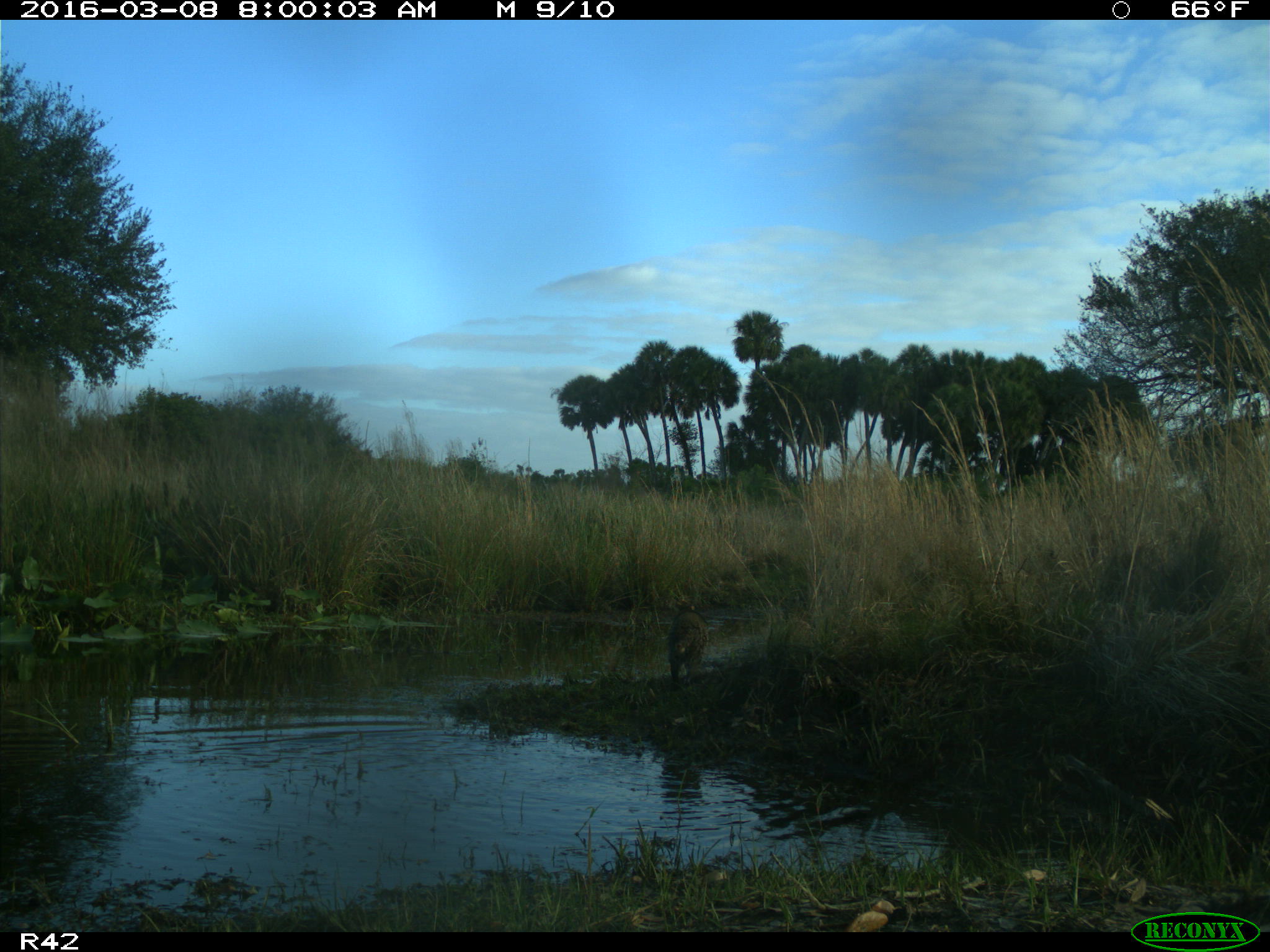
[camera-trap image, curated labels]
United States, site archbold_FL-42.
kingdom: Animalia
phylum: Chordata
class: Mammalia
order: Carnivora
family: Procyonidae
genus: Procyon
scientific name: Procyon lotor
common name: common raccoon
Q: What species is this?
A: Procyon lotor (common raccoon).